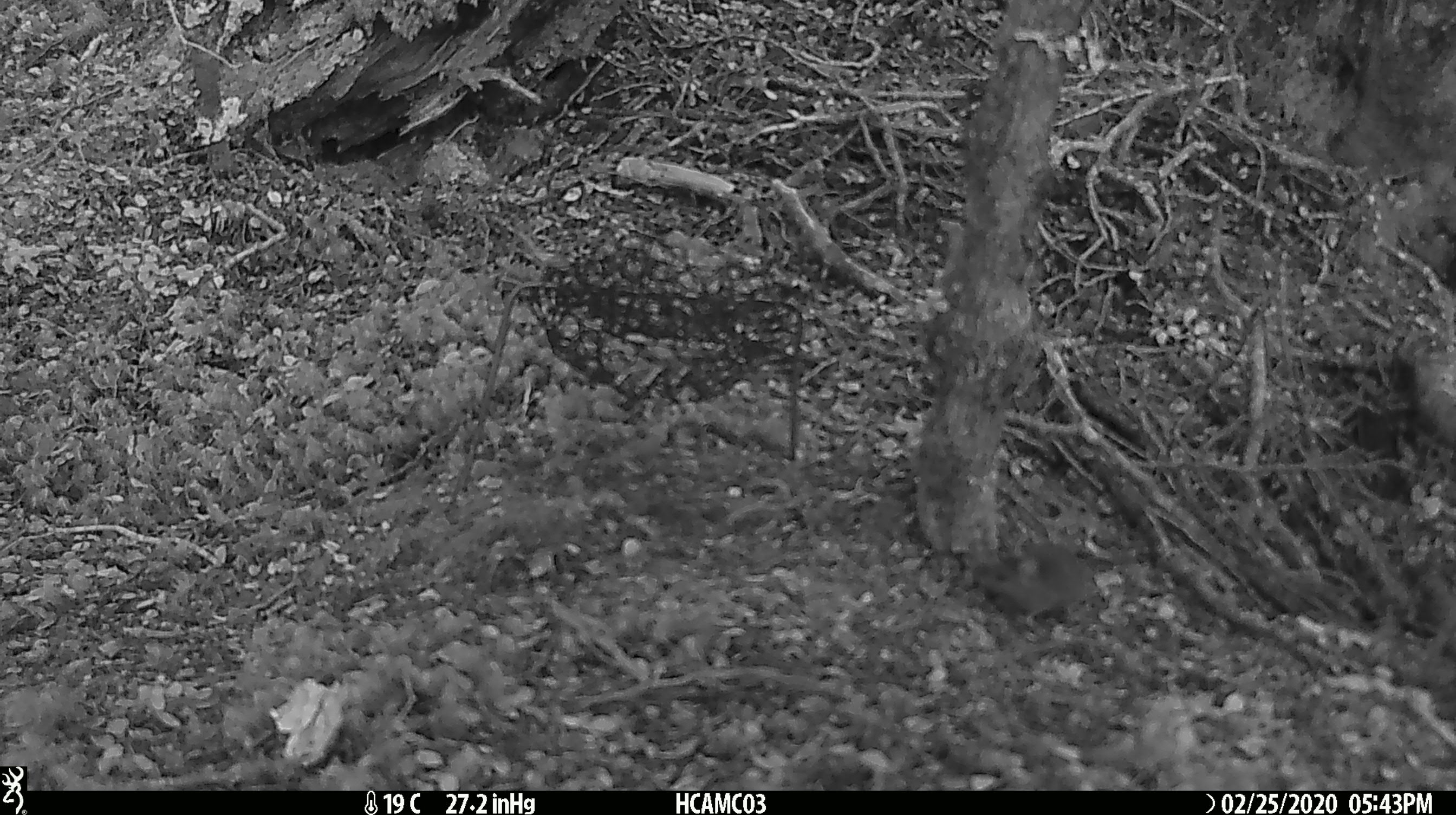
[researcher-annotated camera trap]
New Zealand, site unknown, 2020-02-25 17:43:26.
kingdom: Animalia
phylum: Chordata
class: Mammalia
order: Rodentia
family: Muridae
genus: Mus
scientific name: Mus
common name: mouse